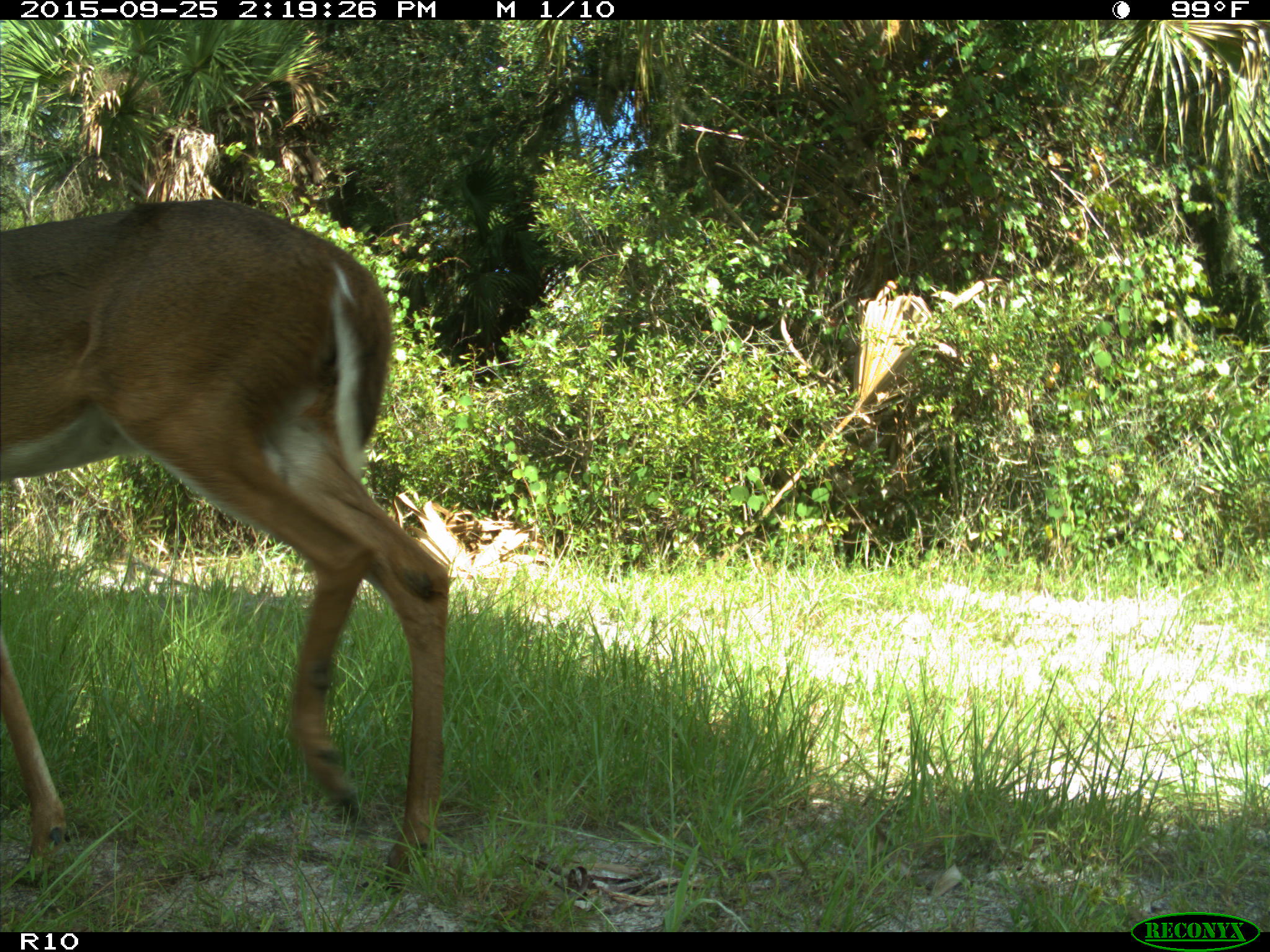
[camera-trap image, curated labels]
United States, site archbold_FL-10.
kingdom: Animalia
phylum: Chordata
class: Mammalia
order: Artiodactyla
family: Cervidae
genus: Odocoileus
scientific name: Odocoileus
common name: deer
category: unidentified deer